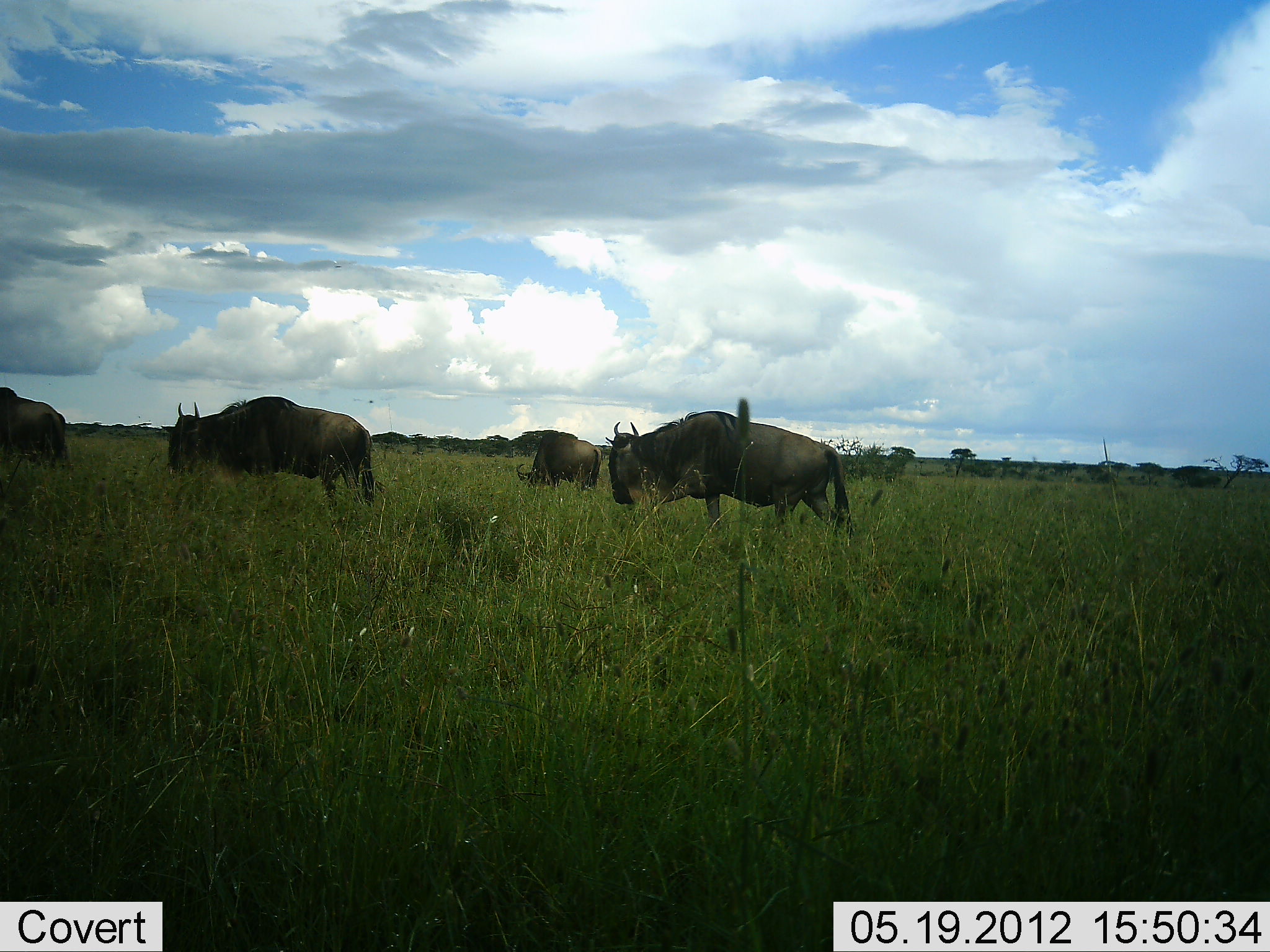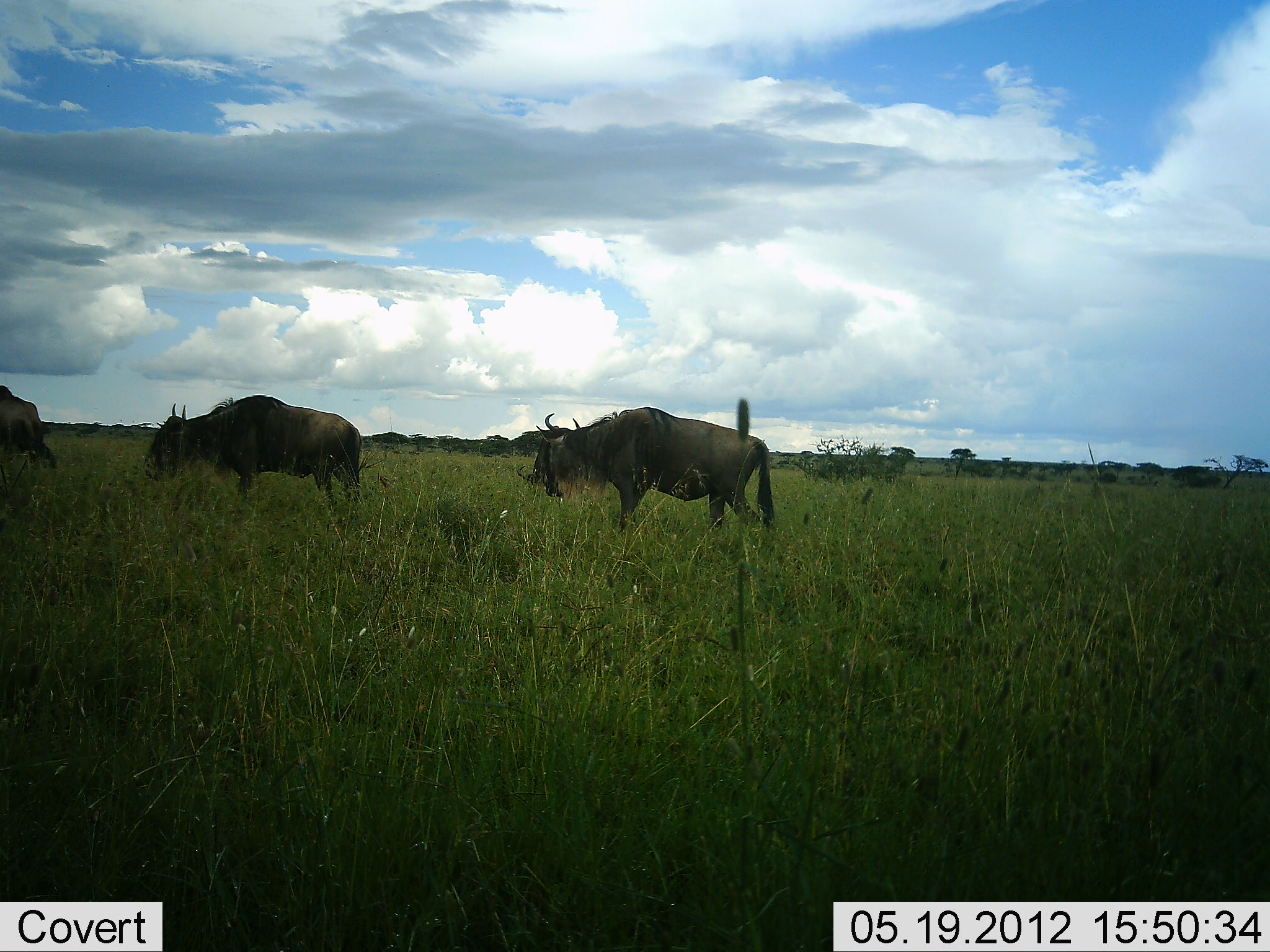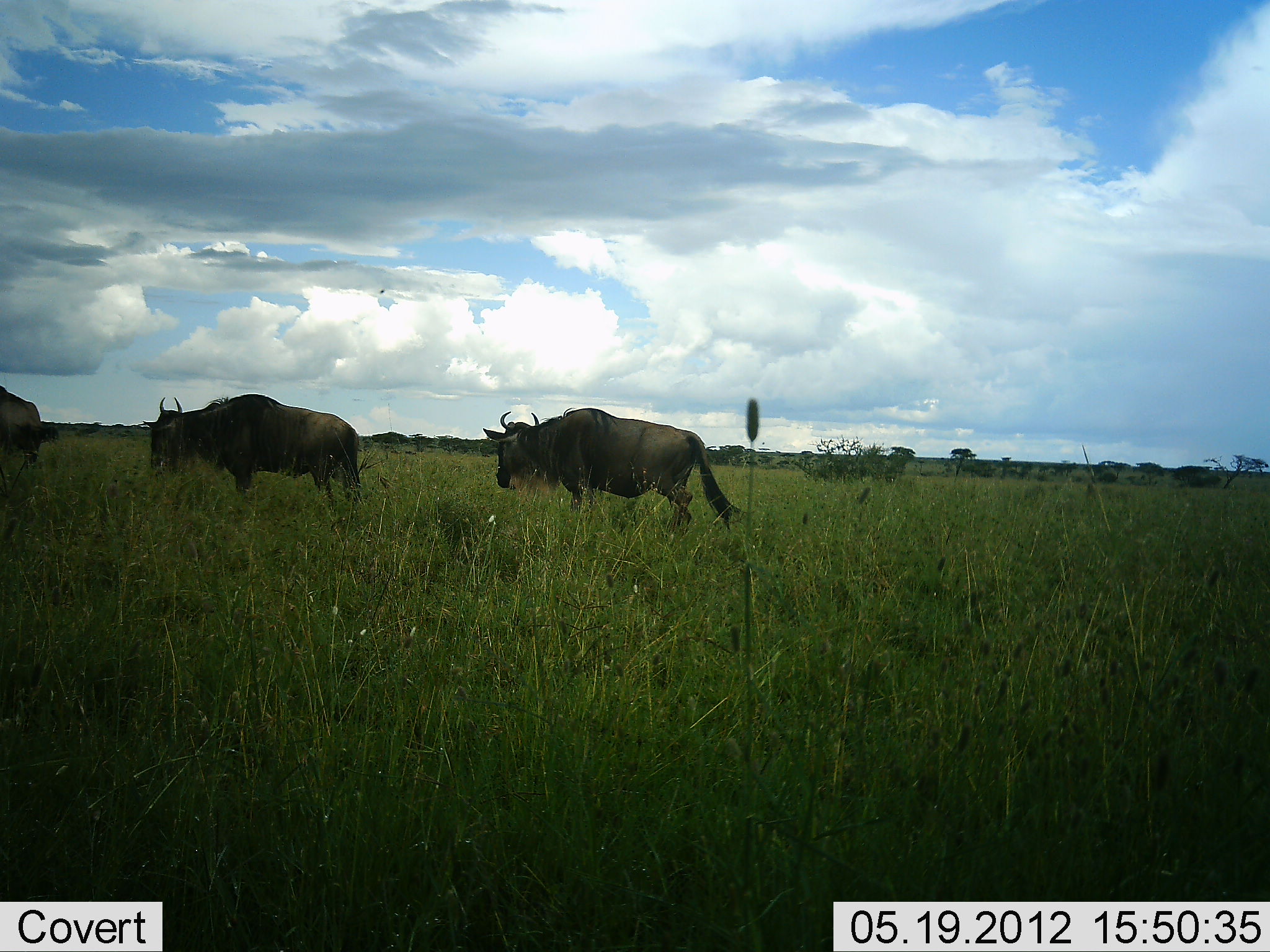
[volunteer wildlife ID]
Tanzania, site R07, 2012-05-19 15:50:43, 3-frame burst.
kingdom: Animalia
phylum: Chordata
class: Mammalia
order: Artiodactyla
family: Bovidae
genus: Connochaetes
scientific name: Connochaetes taurinus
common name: blue wildebeest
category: wildebeest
Wildebeest (blue wildebeest) (Connochaetes taurinus), count 4. Behavior (volunteer vote fractions): standing 20%, resting 0%, moving 100%, interacting 0%. Young present (vote fraction): 0%. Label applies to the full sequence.